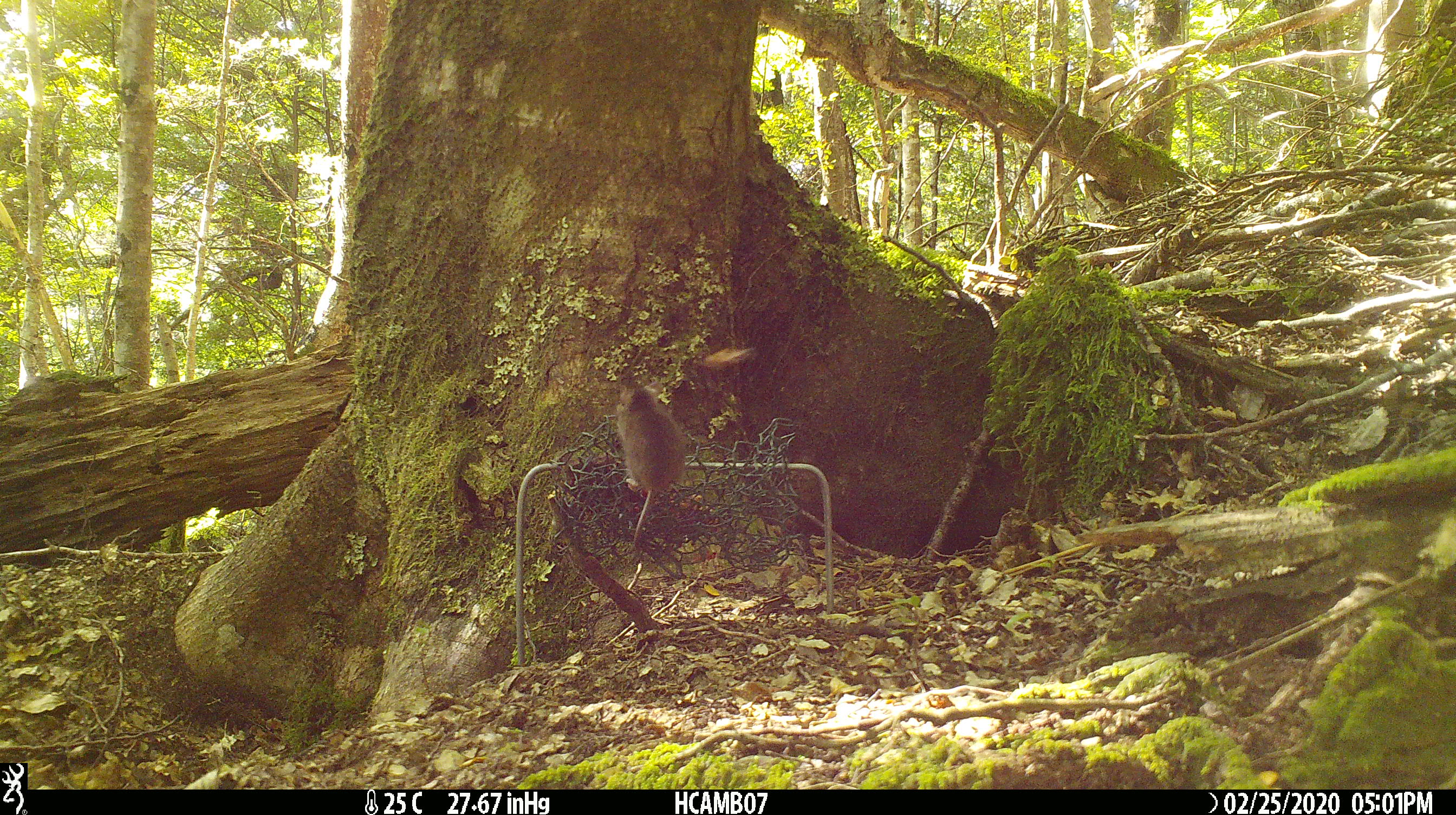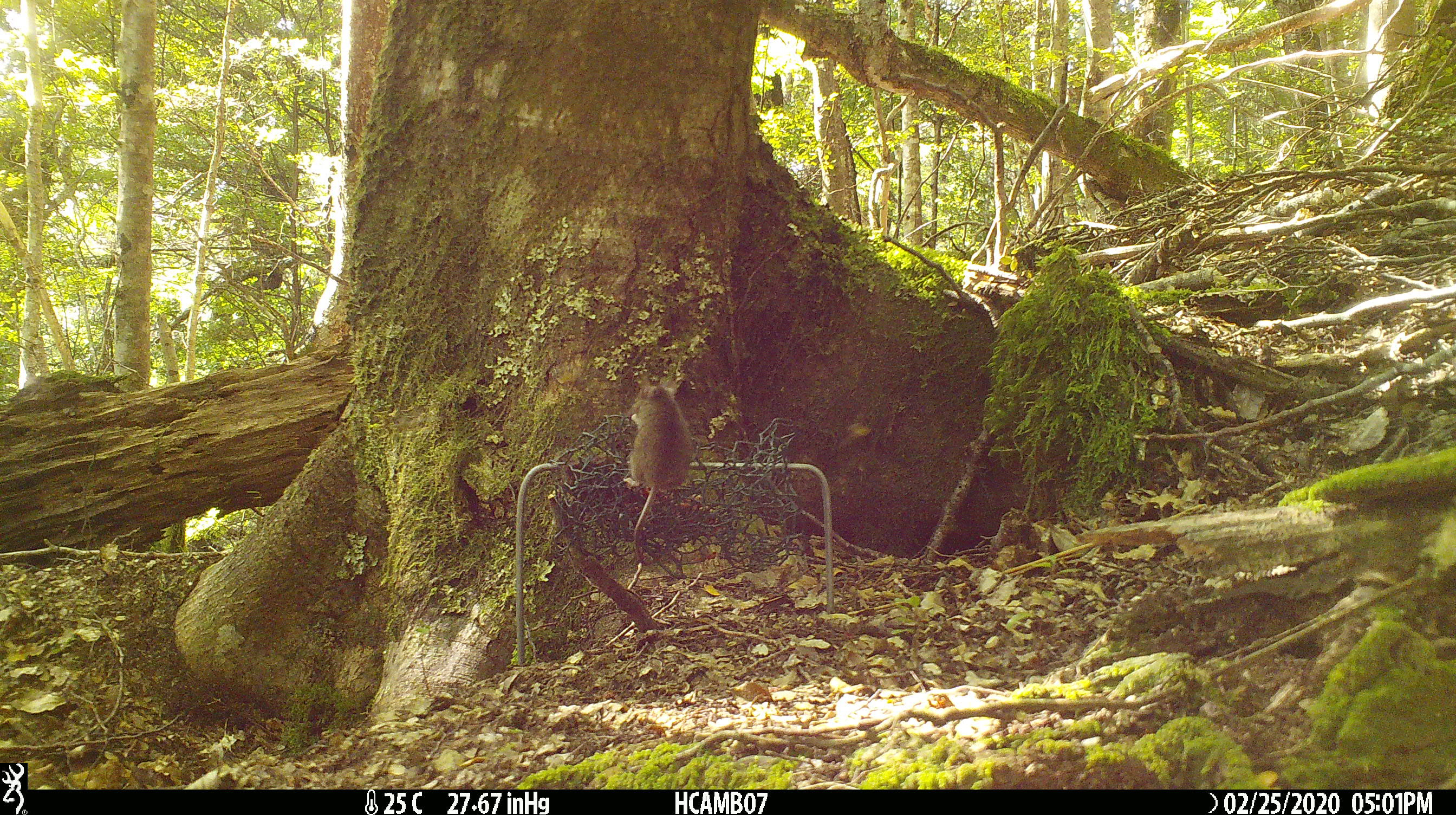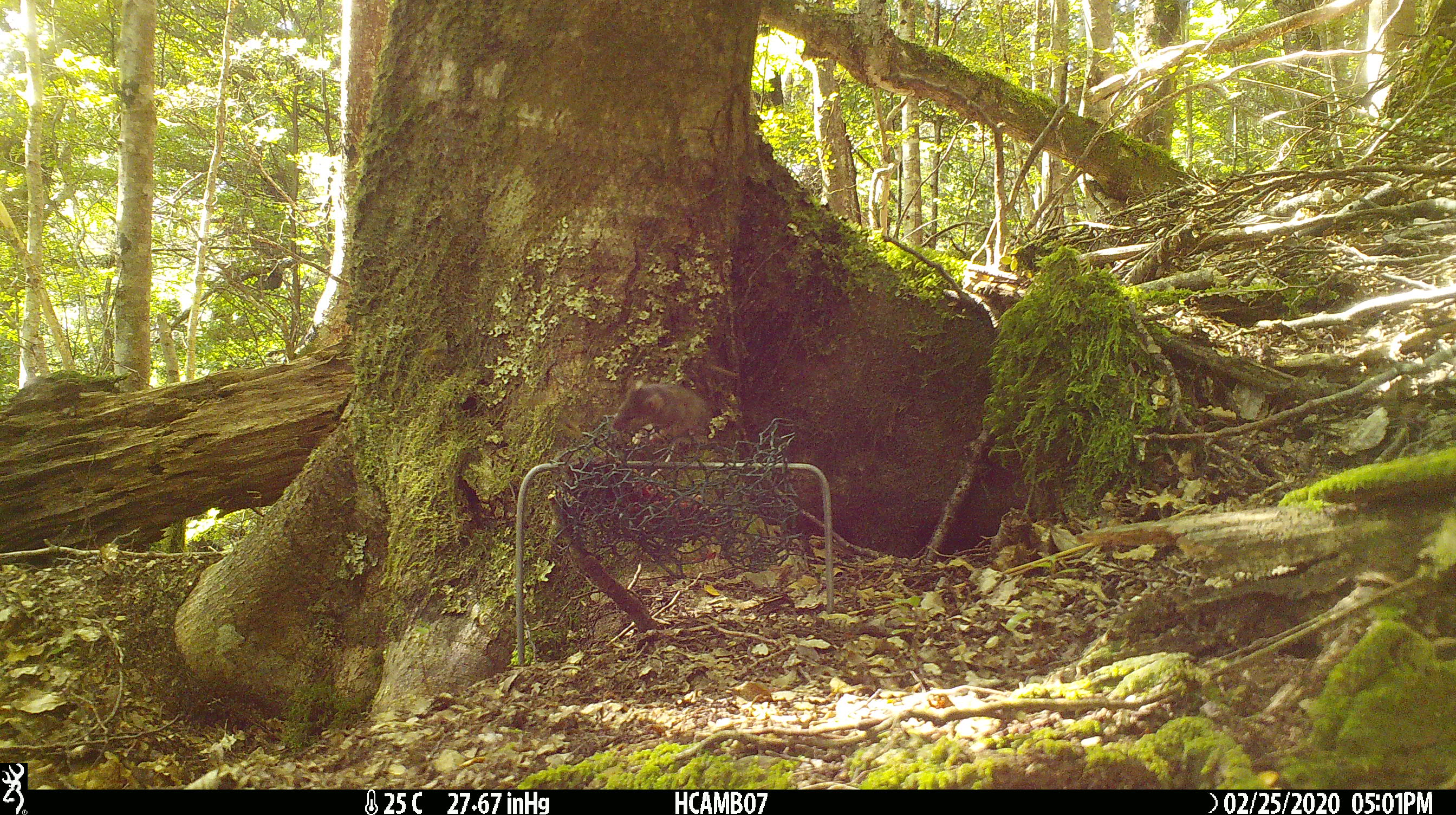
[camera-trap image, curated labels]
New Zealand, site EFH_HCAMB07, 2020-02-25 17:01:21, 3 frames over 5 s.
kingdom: Animalia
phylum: Chordata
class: Mammalia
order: Rodentia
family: Muridae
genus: Mus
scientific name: Mus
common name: mouse